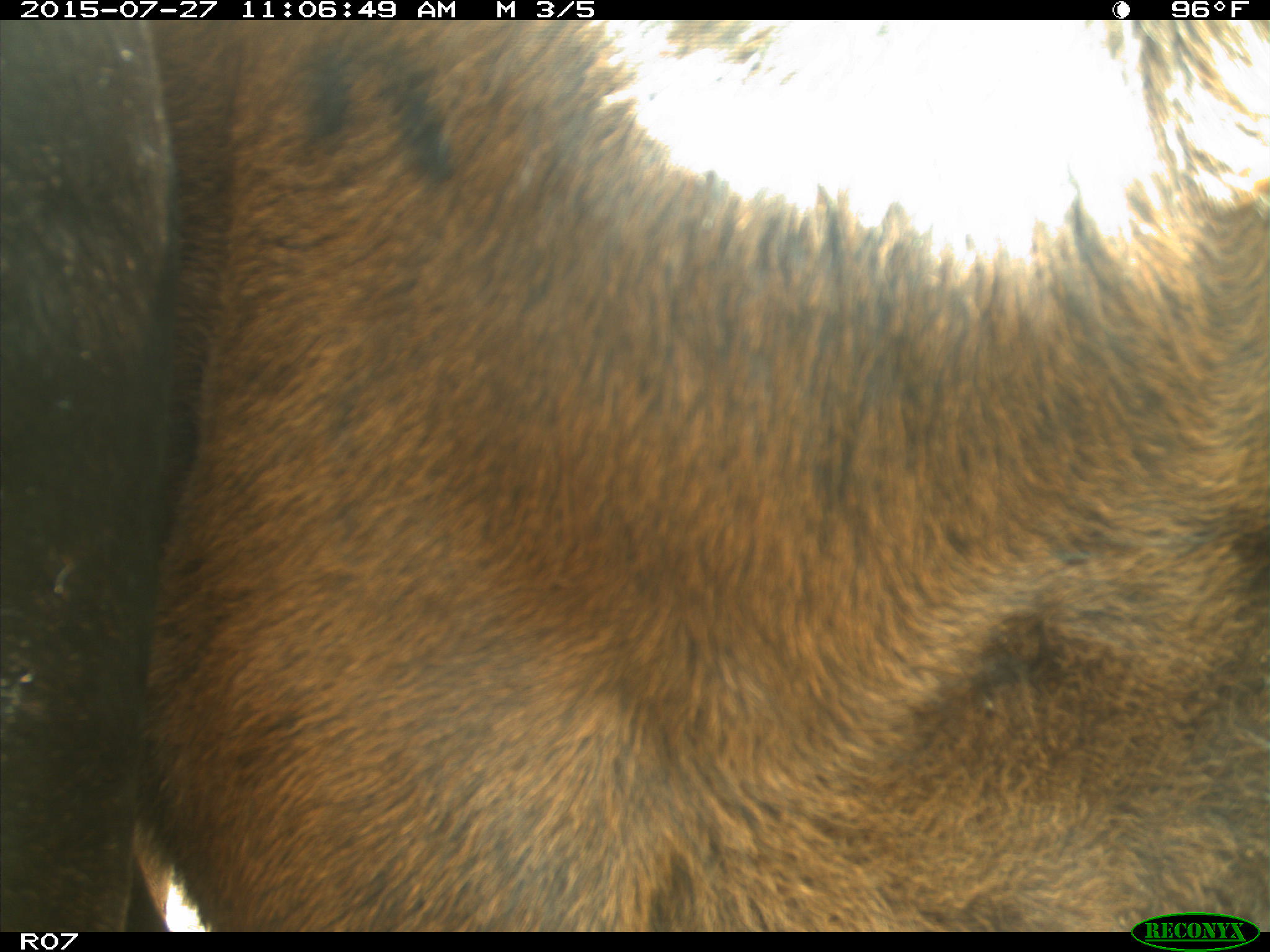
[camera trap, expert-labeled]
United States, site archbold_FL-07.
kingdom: Animalia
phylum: Chordata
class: Mammalia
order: Artiodactyla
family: Bovidae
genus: Bos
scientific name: Bos taurus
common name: domestic cow